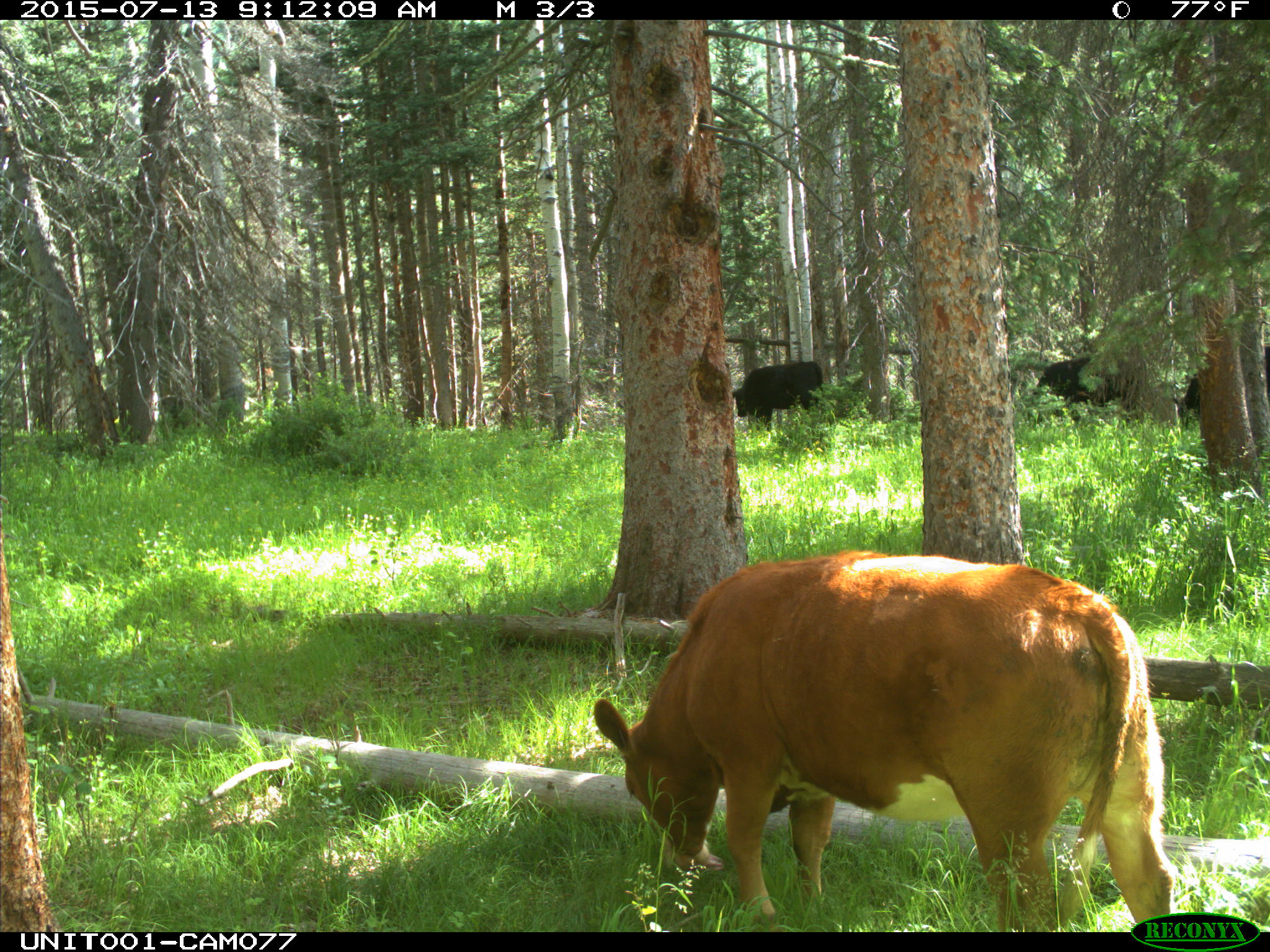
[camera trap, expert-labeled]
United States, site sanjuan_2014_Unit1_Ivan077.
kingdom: Animalia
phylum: Chordata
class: Mammalia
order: Artiodactyla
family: Bovidae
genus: Bos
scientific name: Bos taurus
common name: domestic cow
Bos taurus (domestic cow).